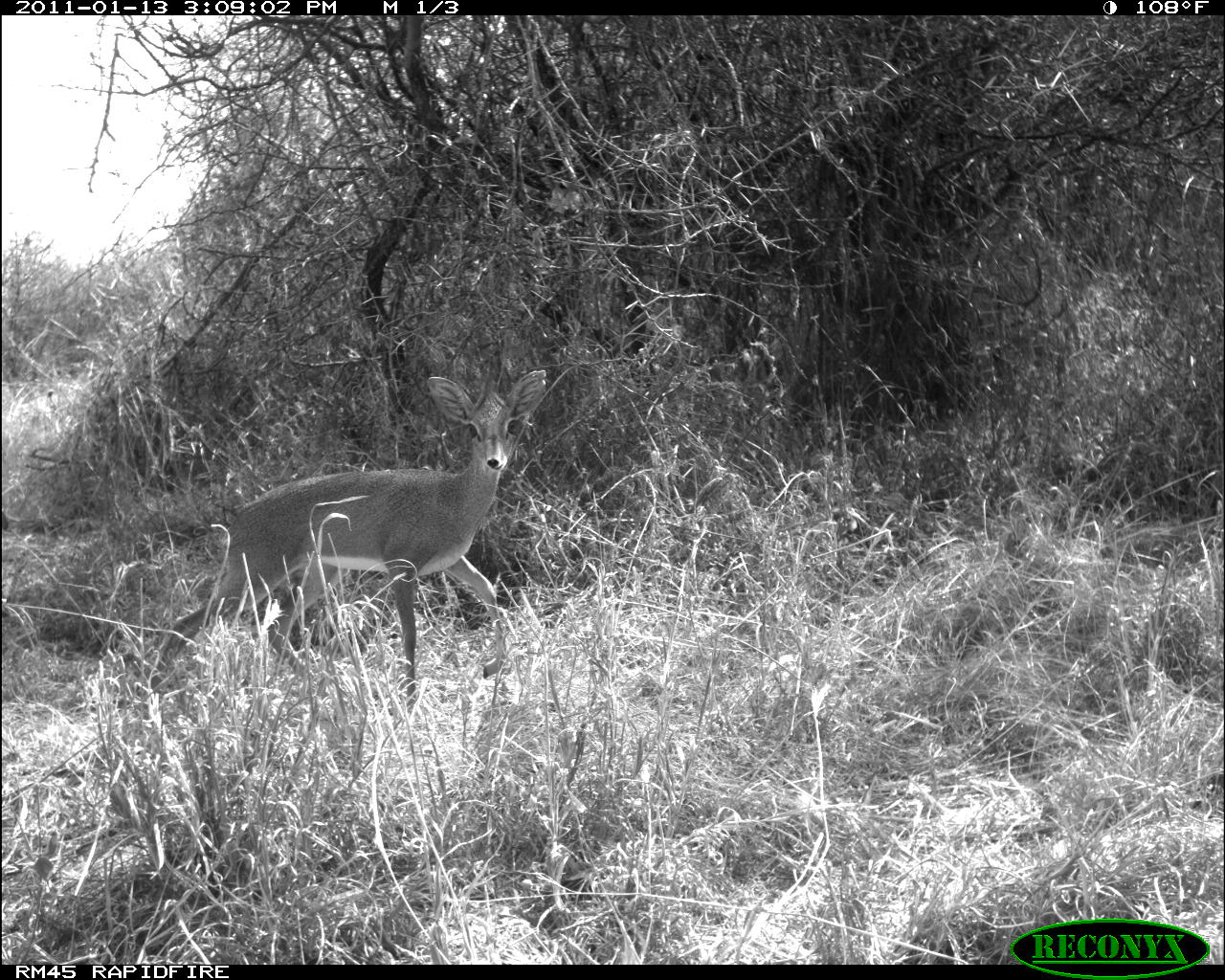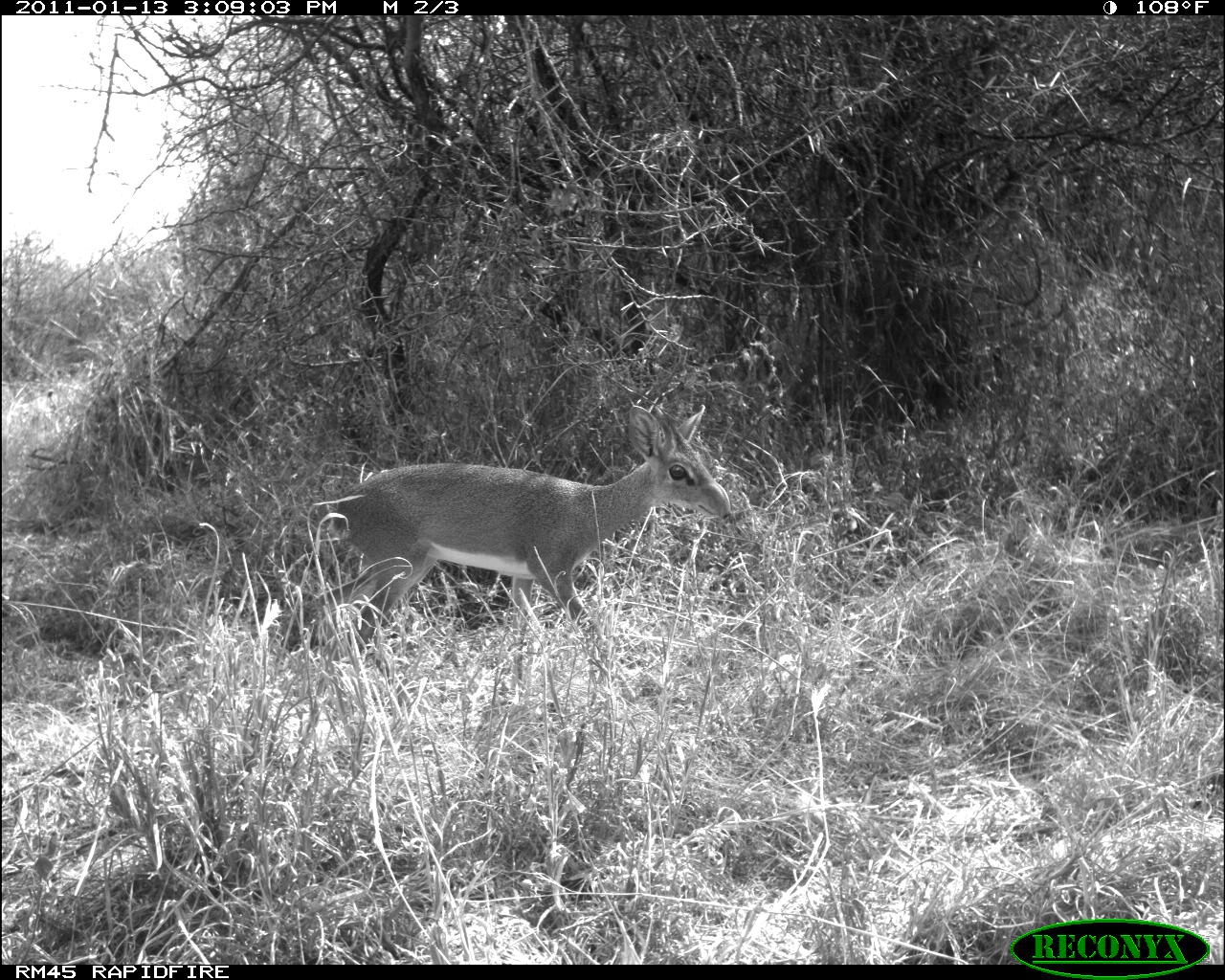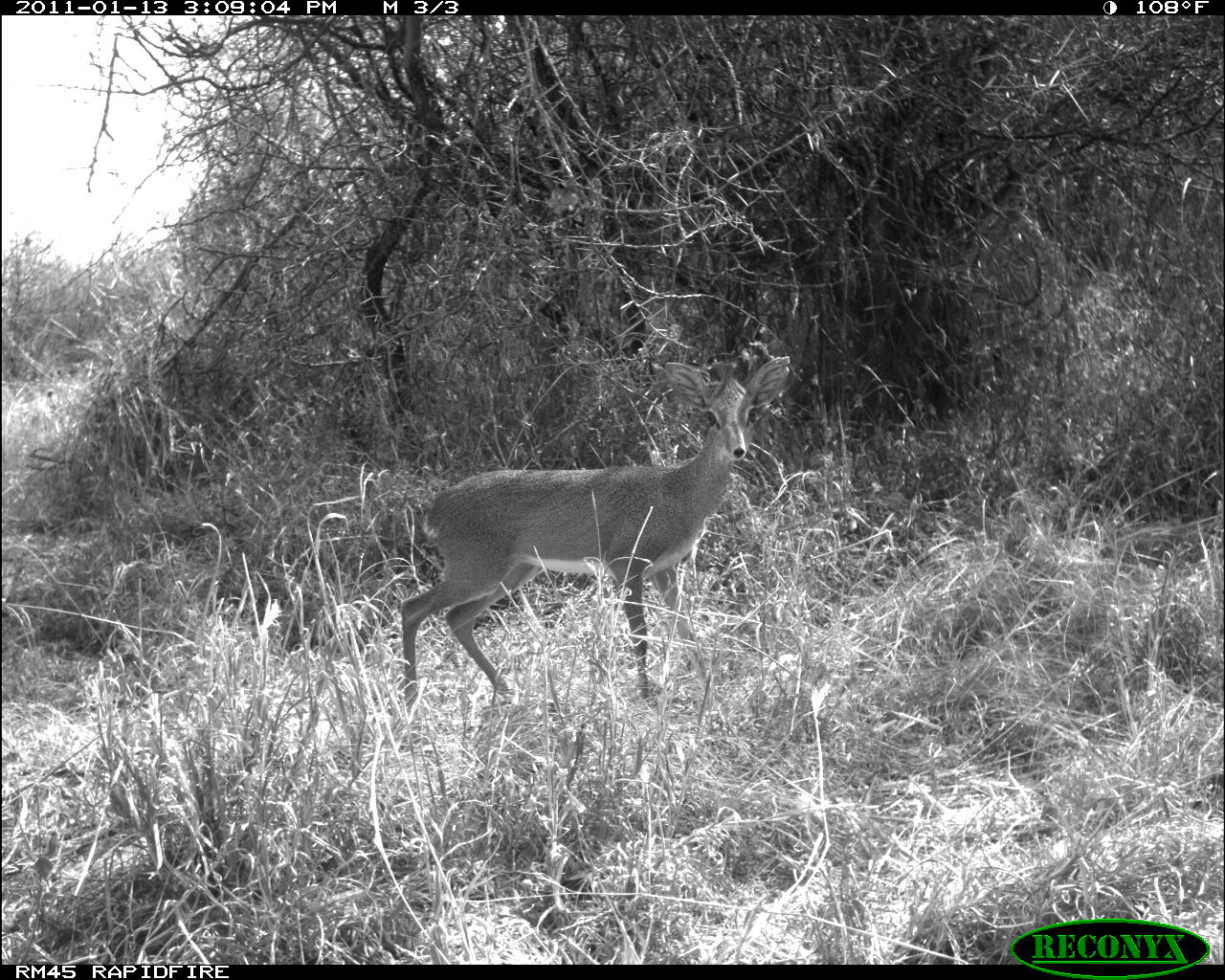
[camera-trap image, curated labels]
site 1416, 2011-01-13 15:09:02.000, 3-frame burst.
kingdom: Animalia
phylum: Chordata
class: Mammalia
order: Artiodactyla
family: Bovidae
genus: Madoqua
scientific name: Madoqua guentheri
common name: günther's dik-dik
Madoqua guentheri (günther's dik-dik), count 1.